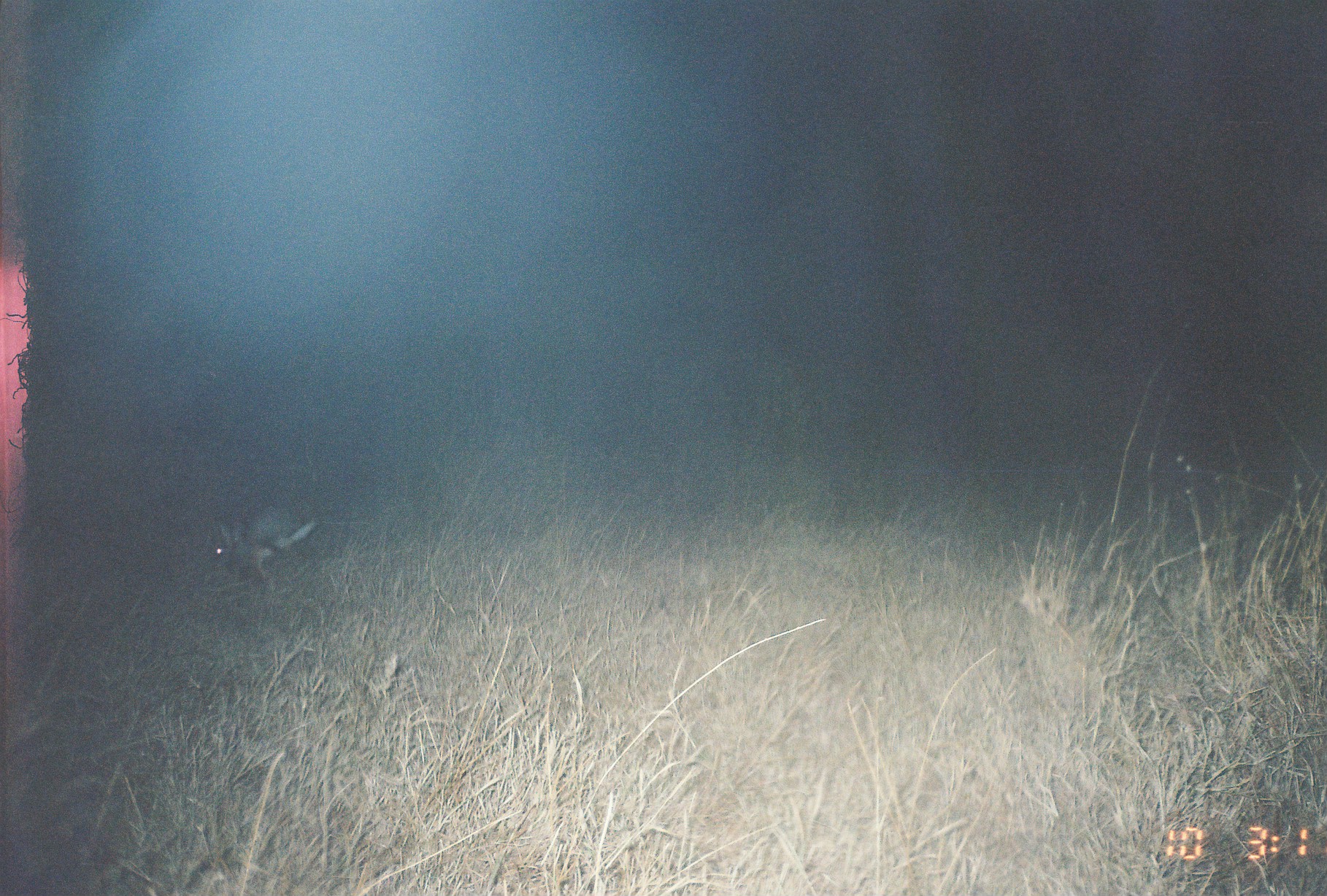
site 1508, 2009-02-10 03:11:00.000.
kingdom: Animalia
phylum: Chordata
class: Mammalia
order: Lagomorpha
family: Leporidae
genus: Lepus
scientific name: Lepus saxatilis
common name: scrub hare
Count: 1.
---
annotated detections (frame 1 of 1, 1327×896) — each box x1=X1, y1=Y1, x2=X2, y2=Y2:
lepus saxatilis: x1=199, y1=505, x2=327, y2=592